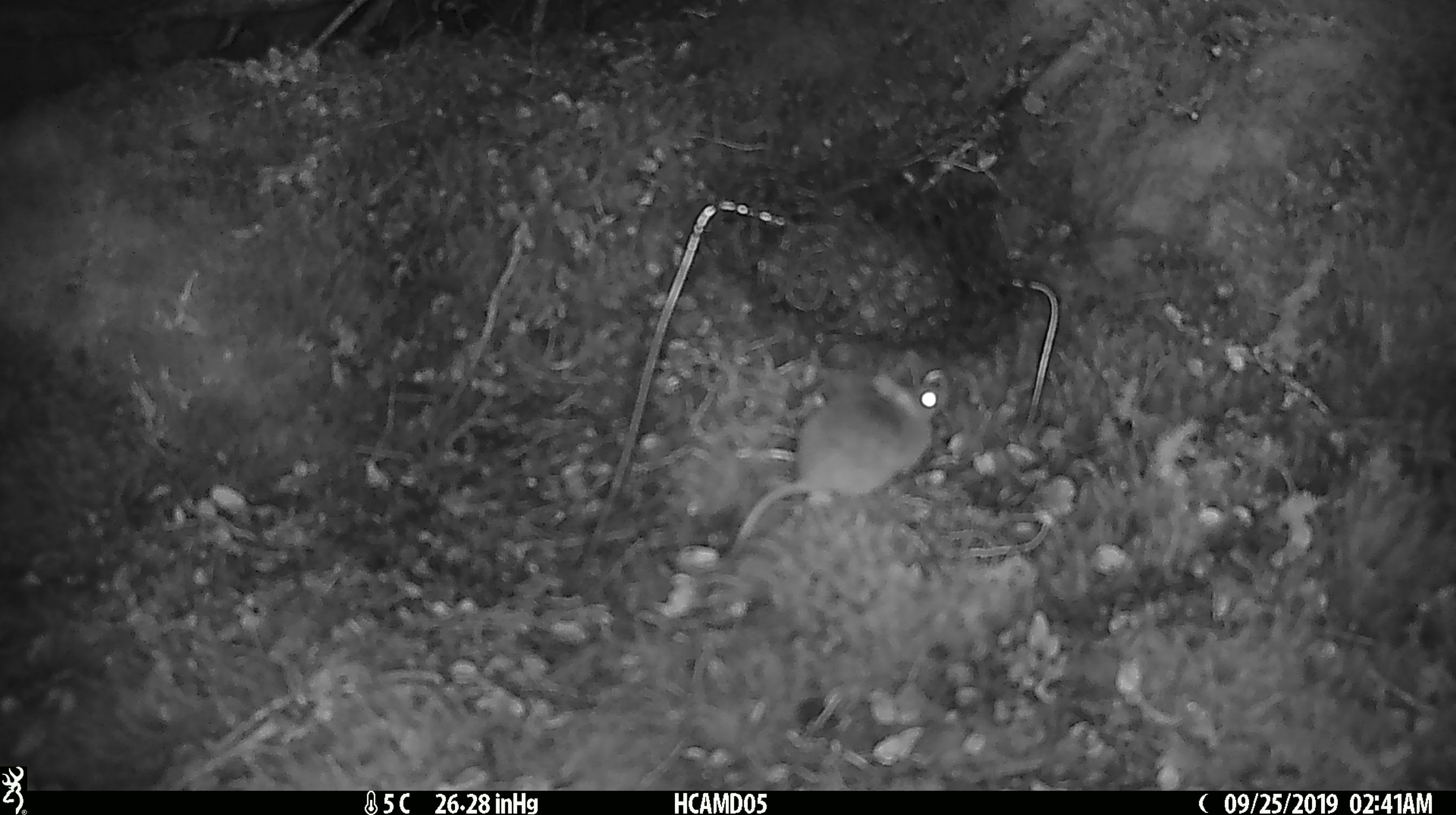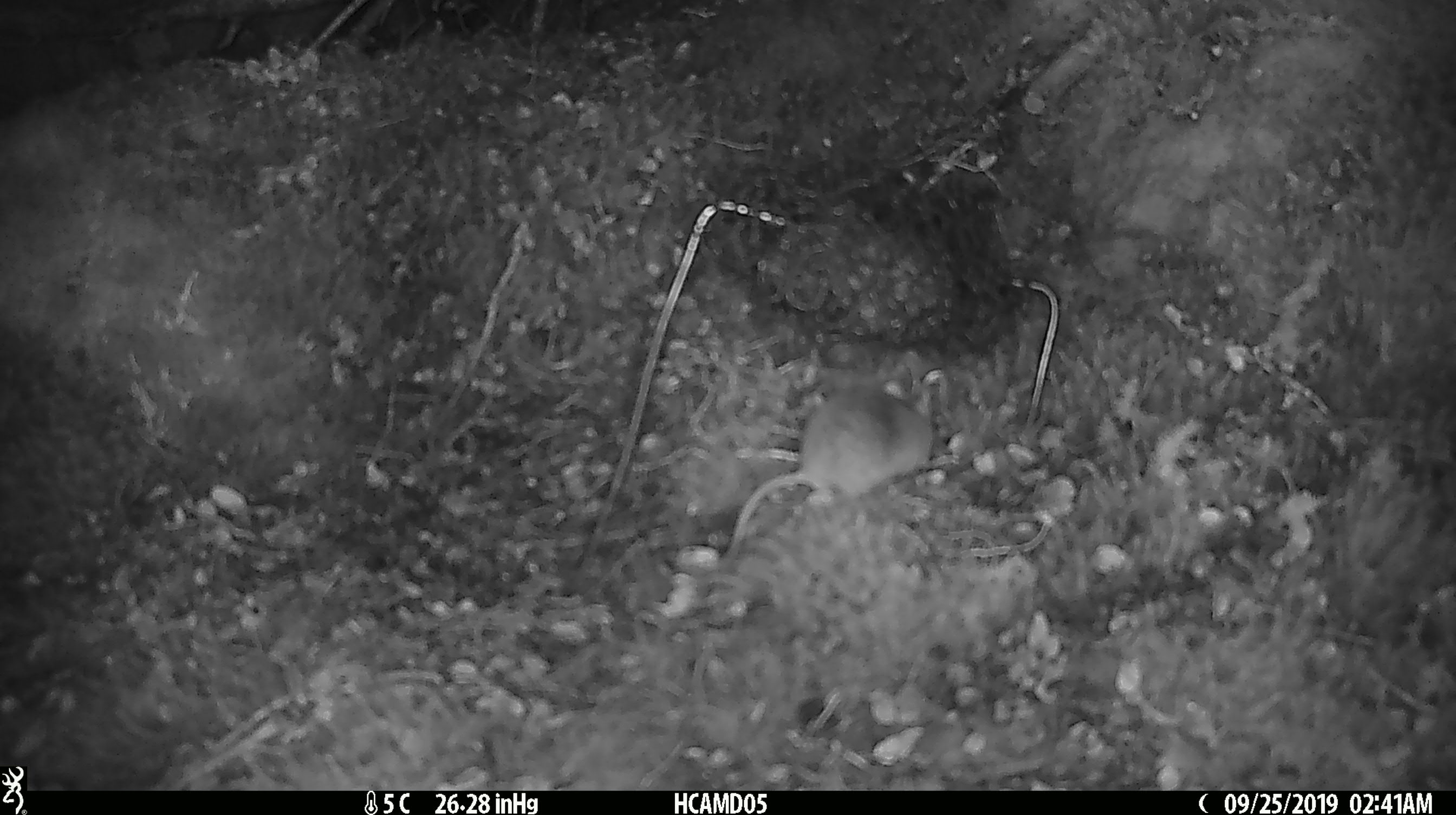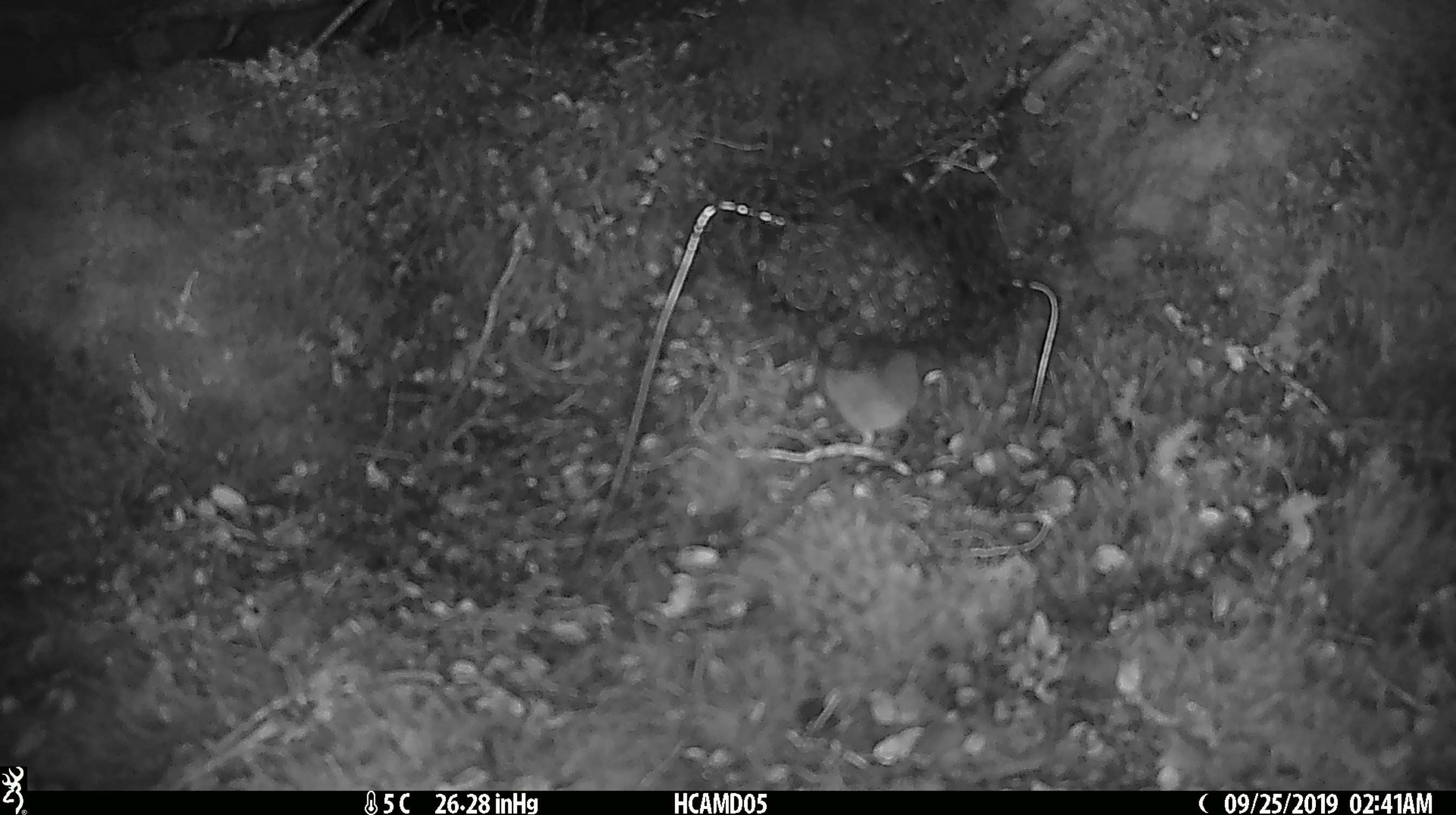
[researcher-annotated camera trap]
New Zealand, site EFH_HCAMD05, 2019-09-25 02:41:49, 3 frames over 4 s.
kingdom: Animalia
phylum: Chordata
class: Mammalia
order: Rodentia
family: Muridae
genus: Mus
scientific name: Mus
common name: mouse